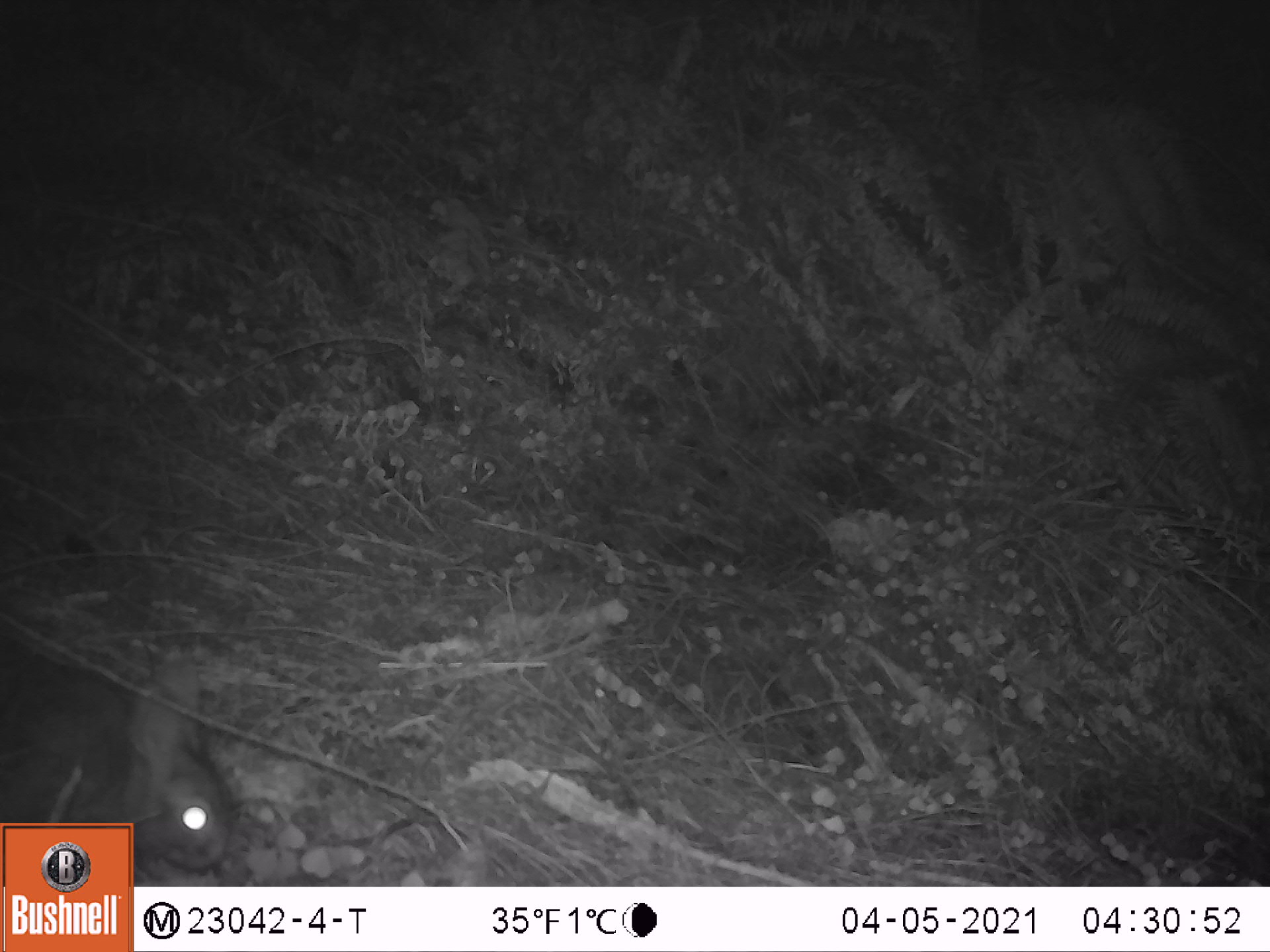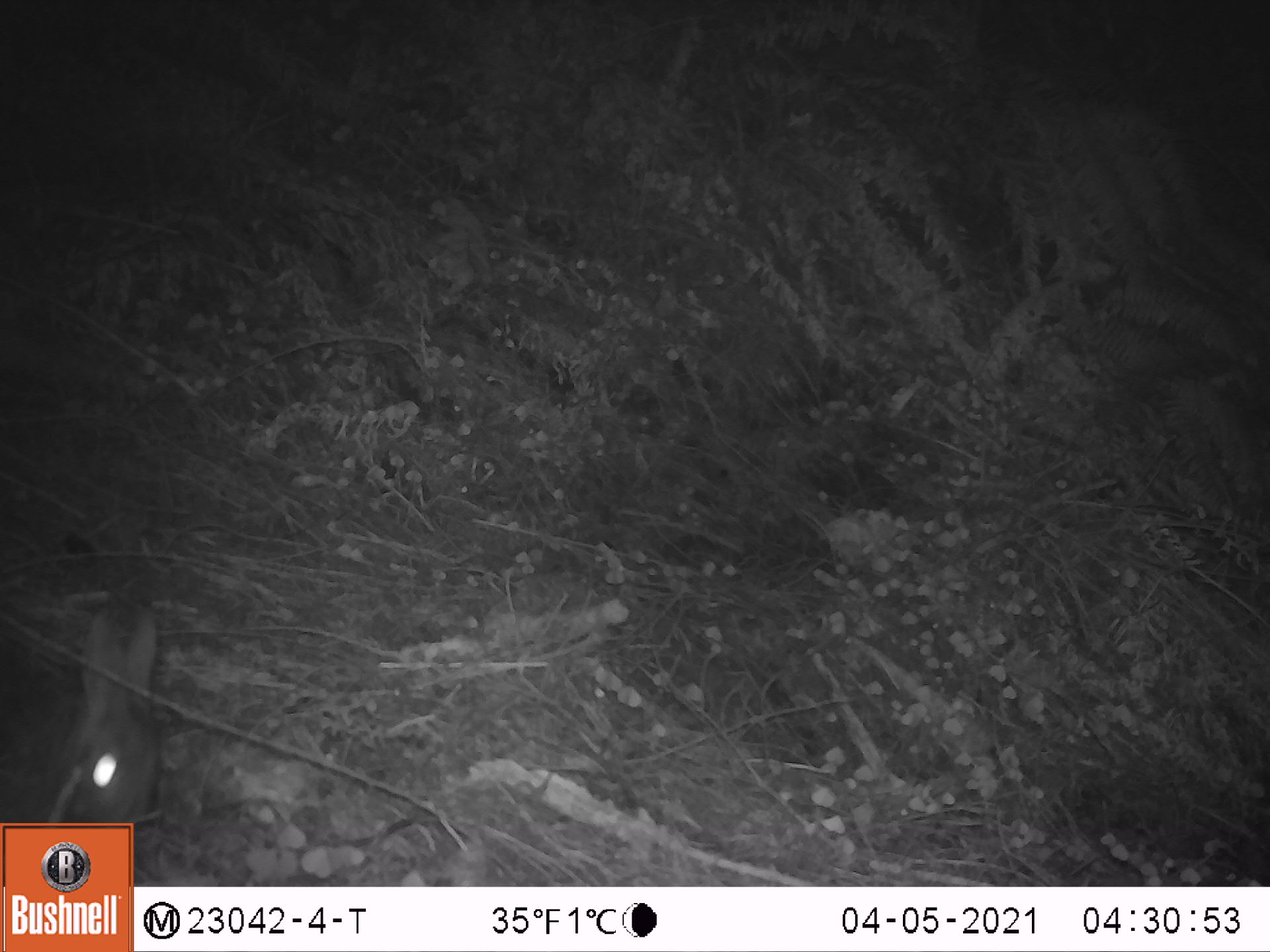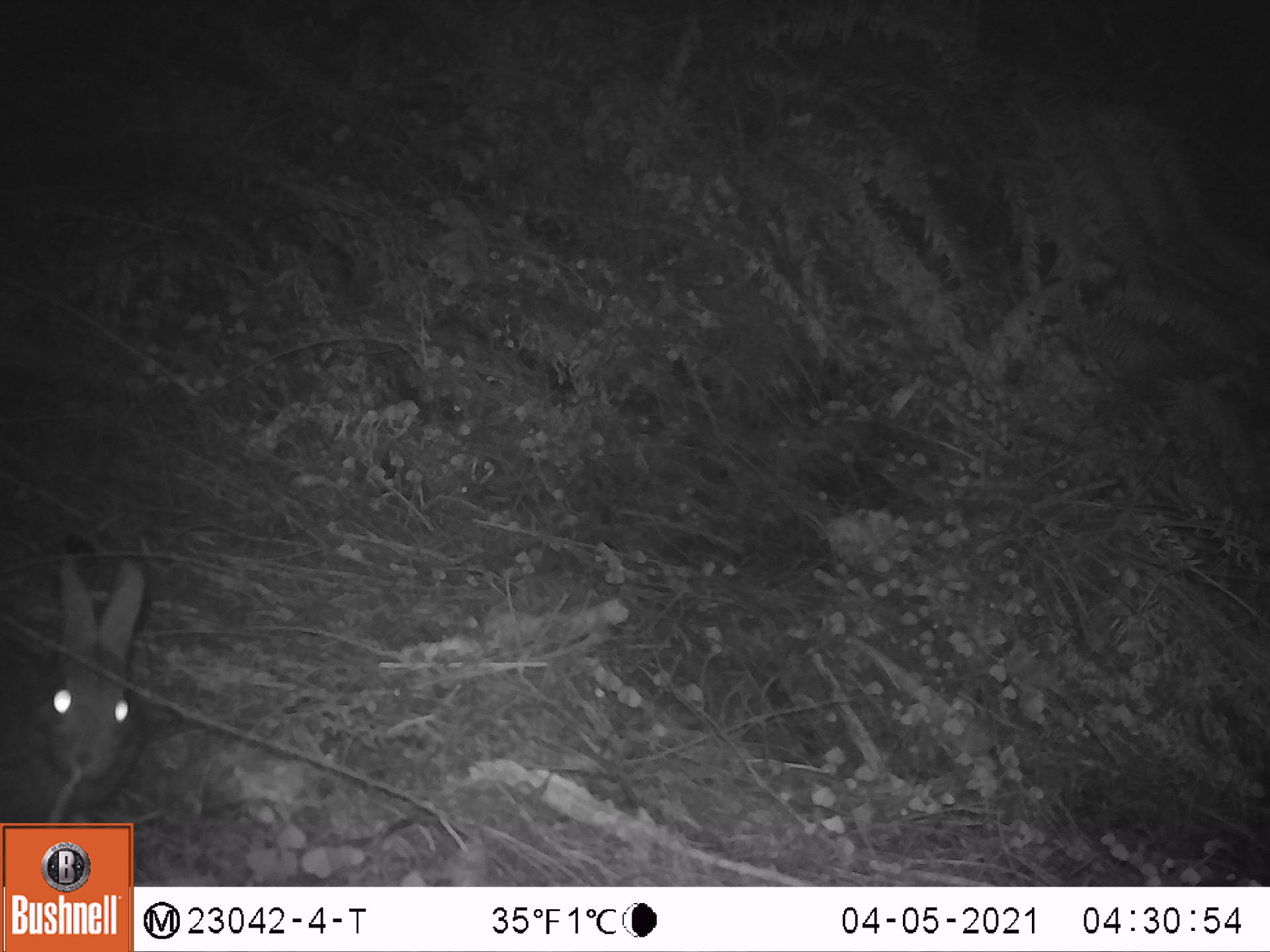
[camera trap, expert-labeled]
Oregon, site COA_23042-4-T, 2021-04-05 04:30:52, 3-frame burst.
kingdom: Animalia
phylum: Chordata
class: Mammalia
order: Lagomorpha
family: Leporidae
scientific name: Leporidae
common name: hares and rabbits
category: leporidae family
Leporidae family (hares and rabbits) (Leporidae).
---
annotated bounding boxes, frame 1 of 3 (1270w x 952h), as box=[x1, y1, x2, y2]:
leporidae family: box=[136, 665, 237, 875]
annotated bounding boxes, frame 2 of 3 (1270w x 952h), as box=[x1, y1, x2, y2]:
leporidae family: box=[0, 610, 159, 824]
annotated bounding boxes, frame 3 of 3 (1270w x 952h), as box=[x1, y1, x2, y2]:
leporidae family: box=[2, 551, 163, 815]